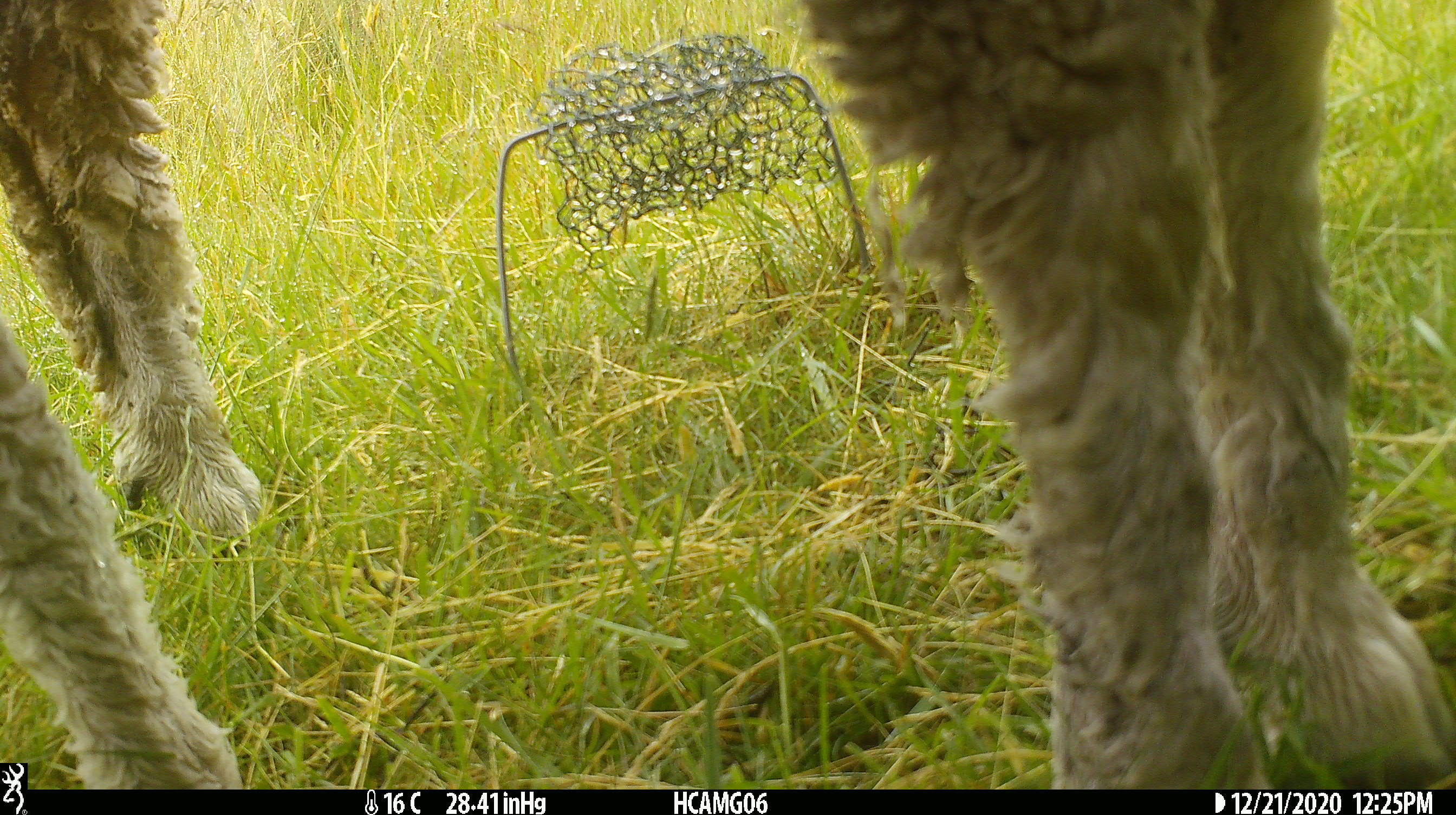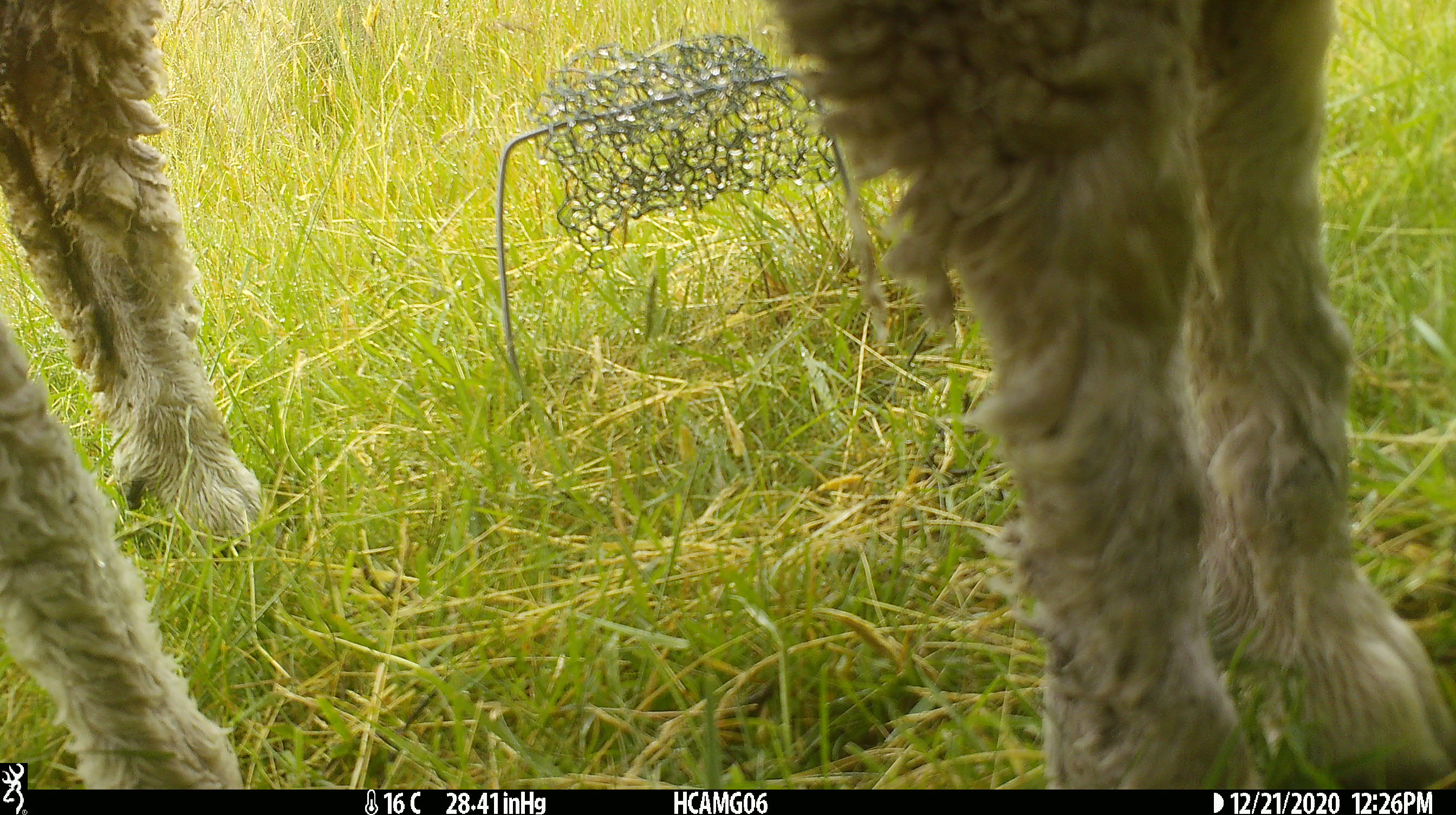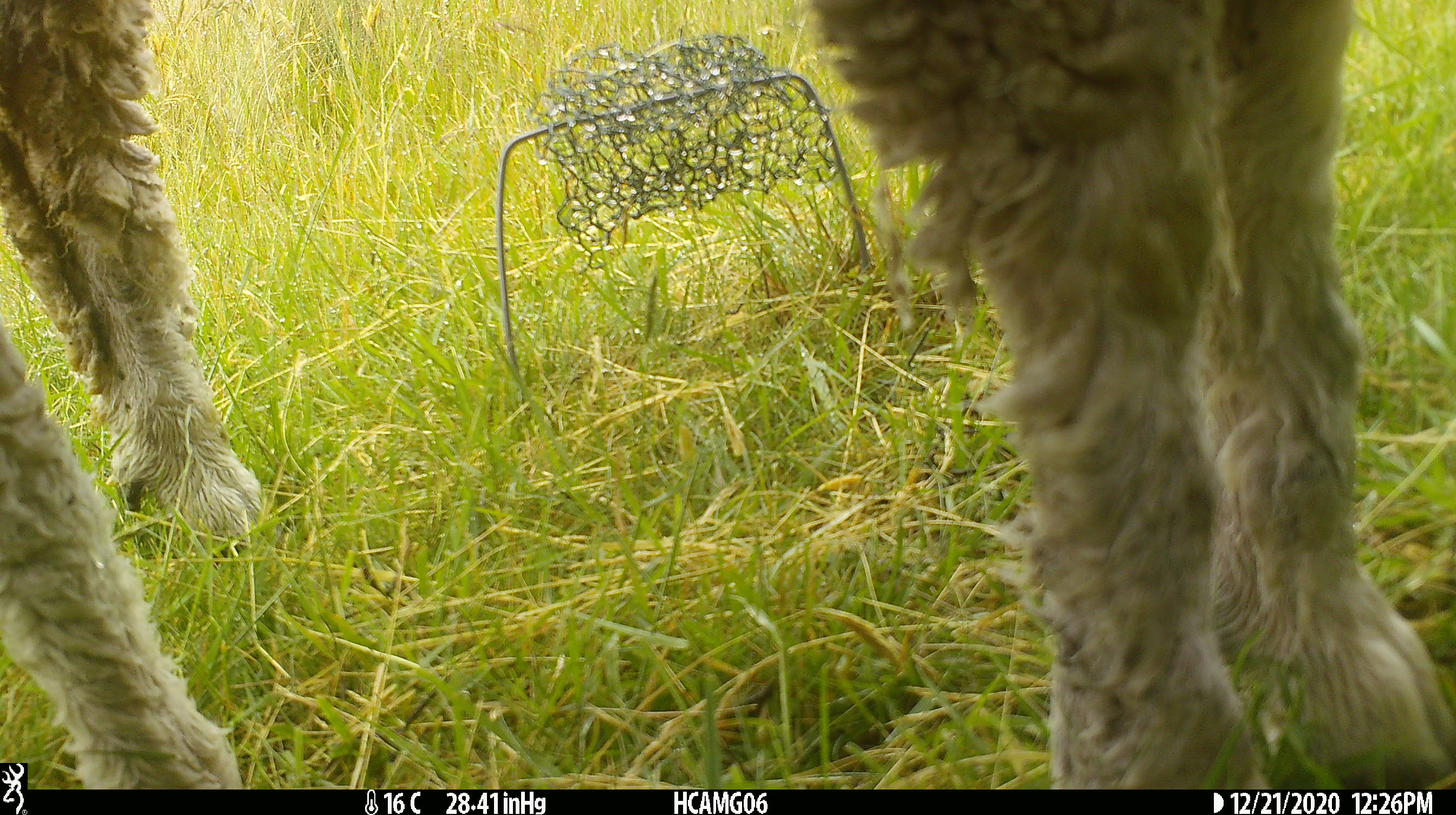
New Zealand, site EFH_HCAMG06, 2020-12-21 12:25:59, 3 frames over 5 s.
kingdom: Animalia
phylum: Chordata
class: Mammalia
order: Artiodactyla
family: Bovidae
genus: Ovis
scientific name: Ovis aries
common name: domestic sheep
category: sheep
Sheep (domestic sheep) (Ovis aries).